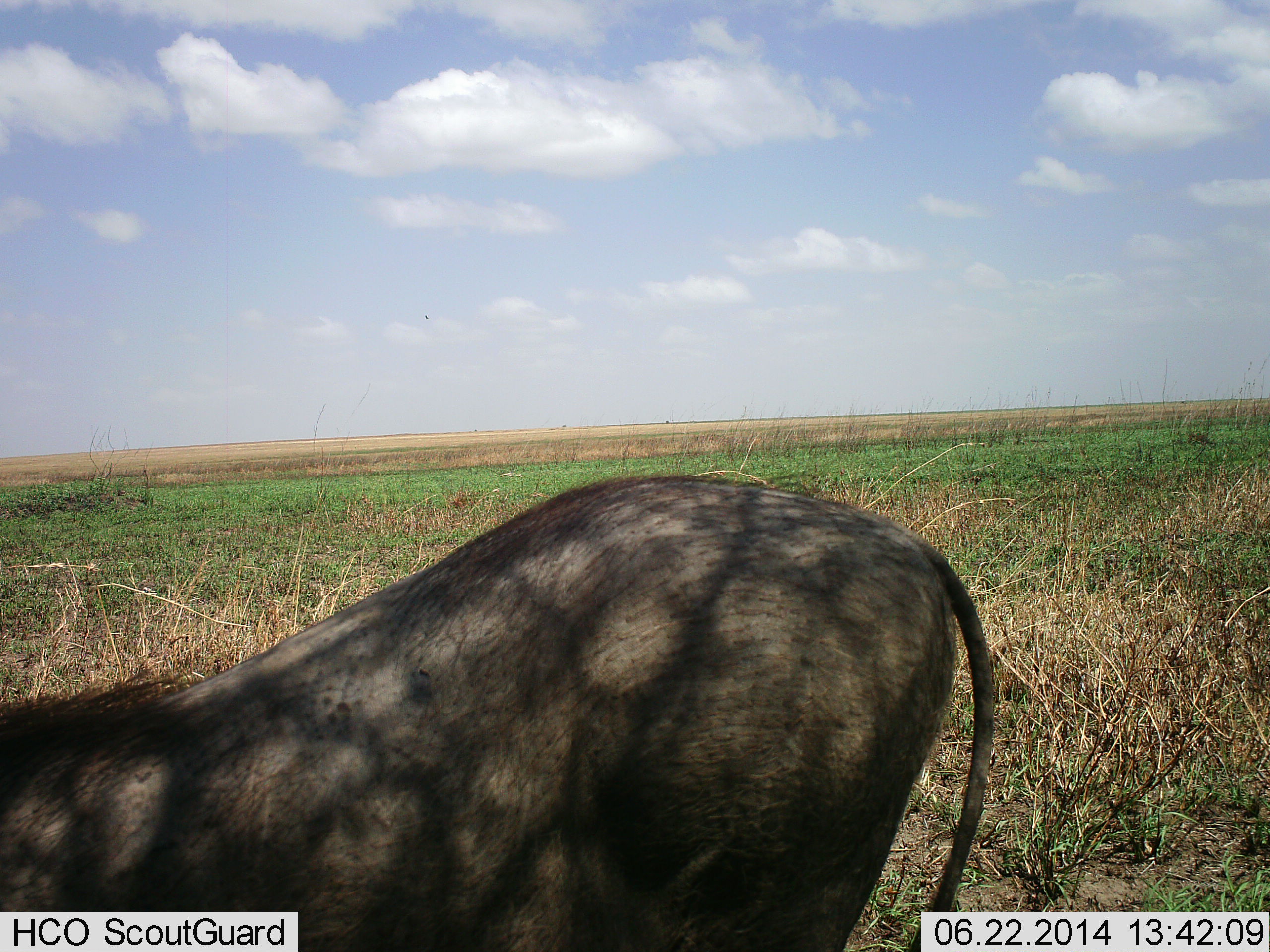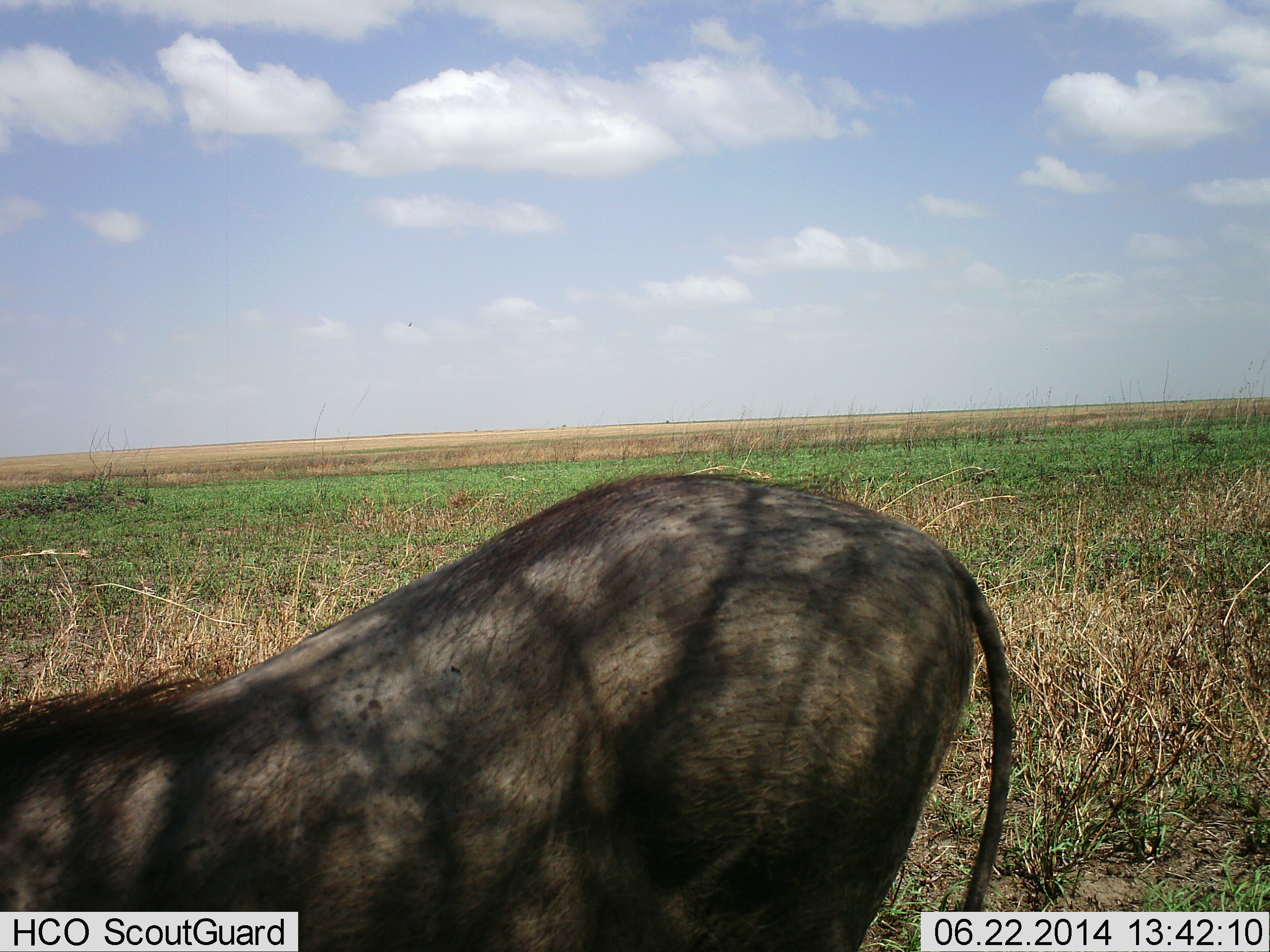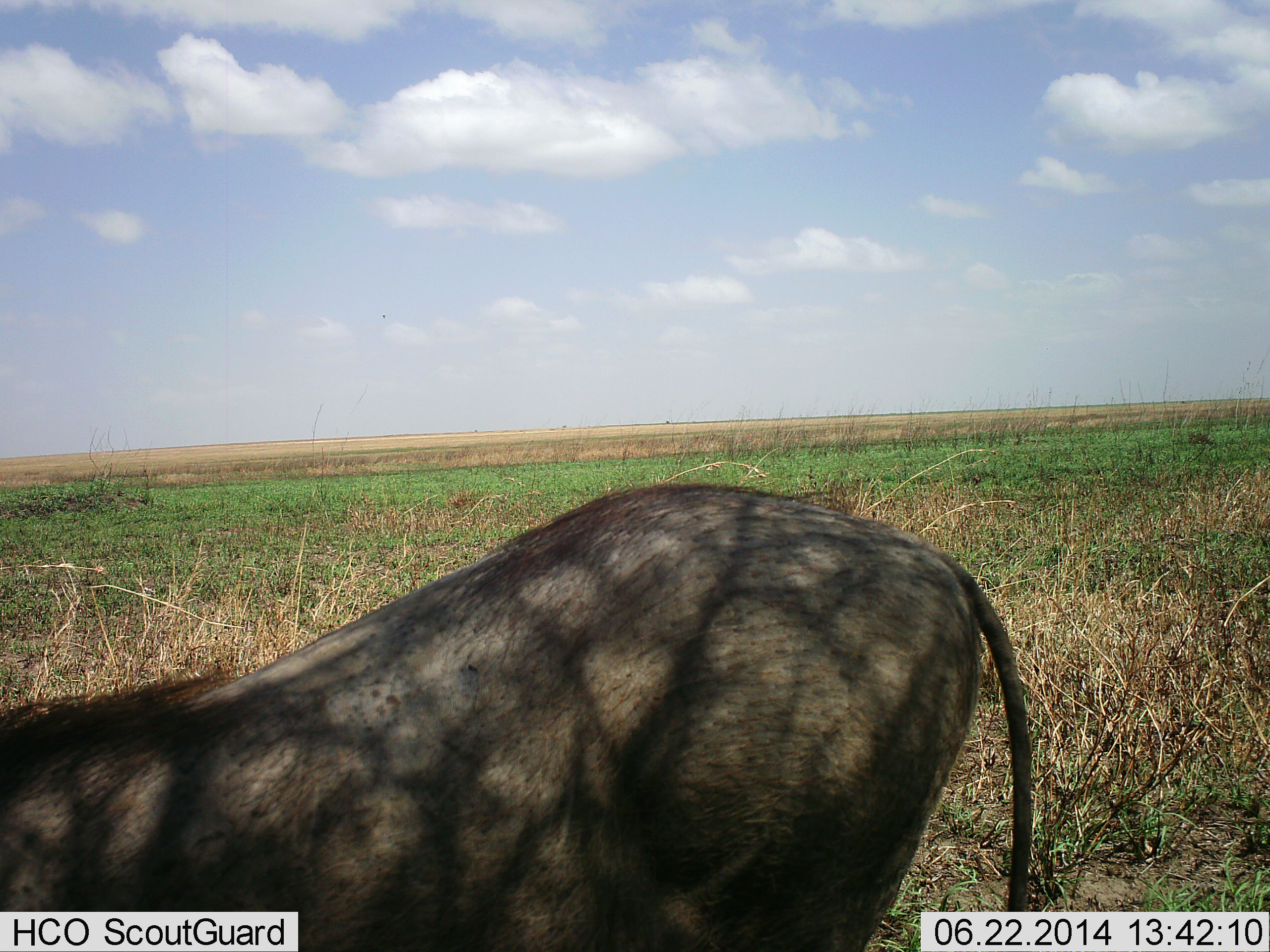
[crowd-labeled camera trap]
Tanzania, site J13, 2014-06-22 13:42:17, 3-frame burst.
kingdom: Animalia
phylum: Chordata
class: Mammalia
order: Artiodactyla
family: Suidae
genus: Phacochoerus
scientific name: Phacochoerus africanus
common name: warthog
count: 1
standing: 40%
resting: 0%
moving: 20%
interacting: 10%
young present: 0%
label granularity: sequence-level